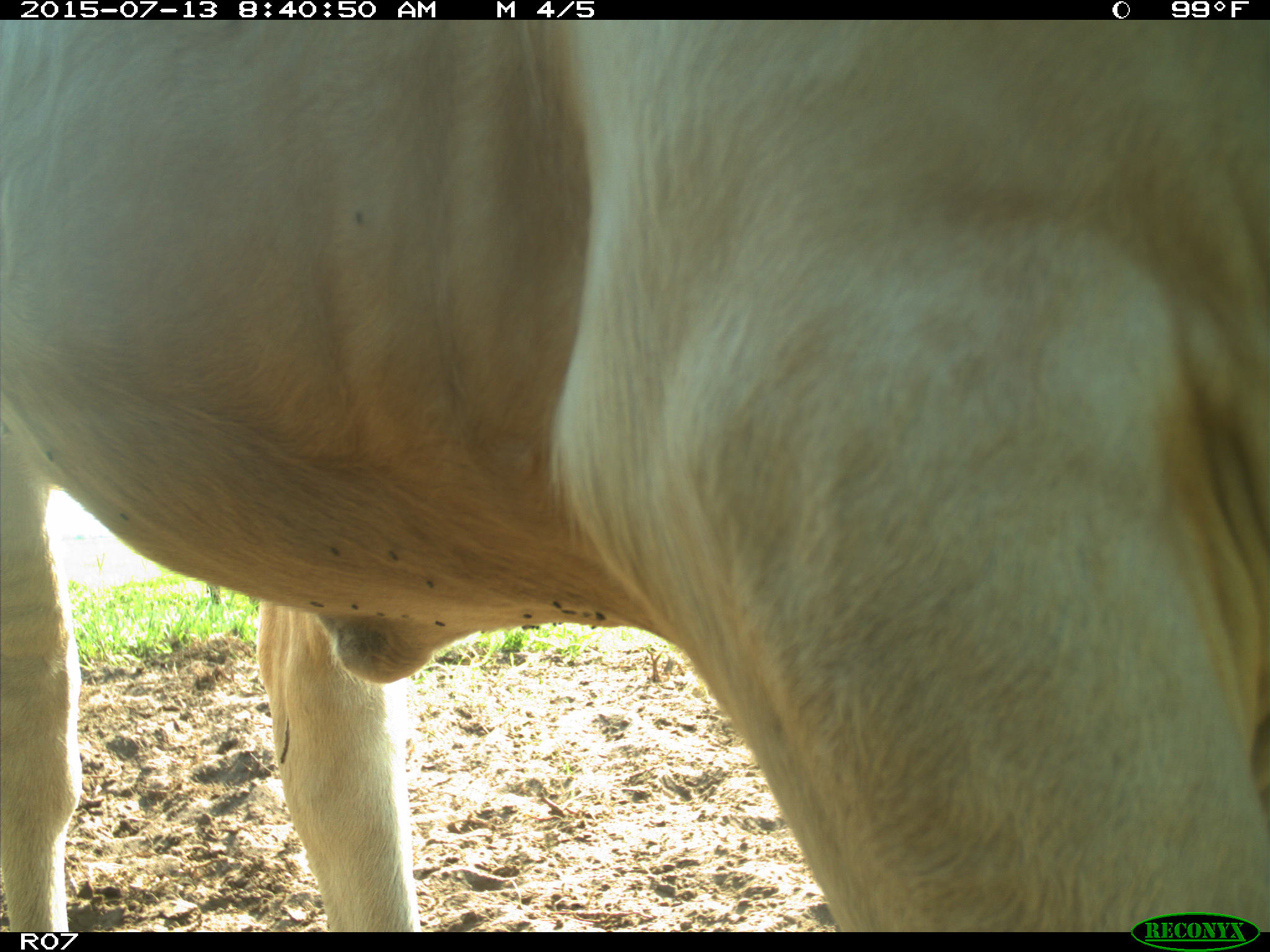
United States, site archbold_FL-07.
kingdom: Animalia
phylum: Chordata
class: Mammalia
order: Artiodactyla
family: Bovidae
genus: Bos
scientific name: Bos taurus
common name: domestic cow